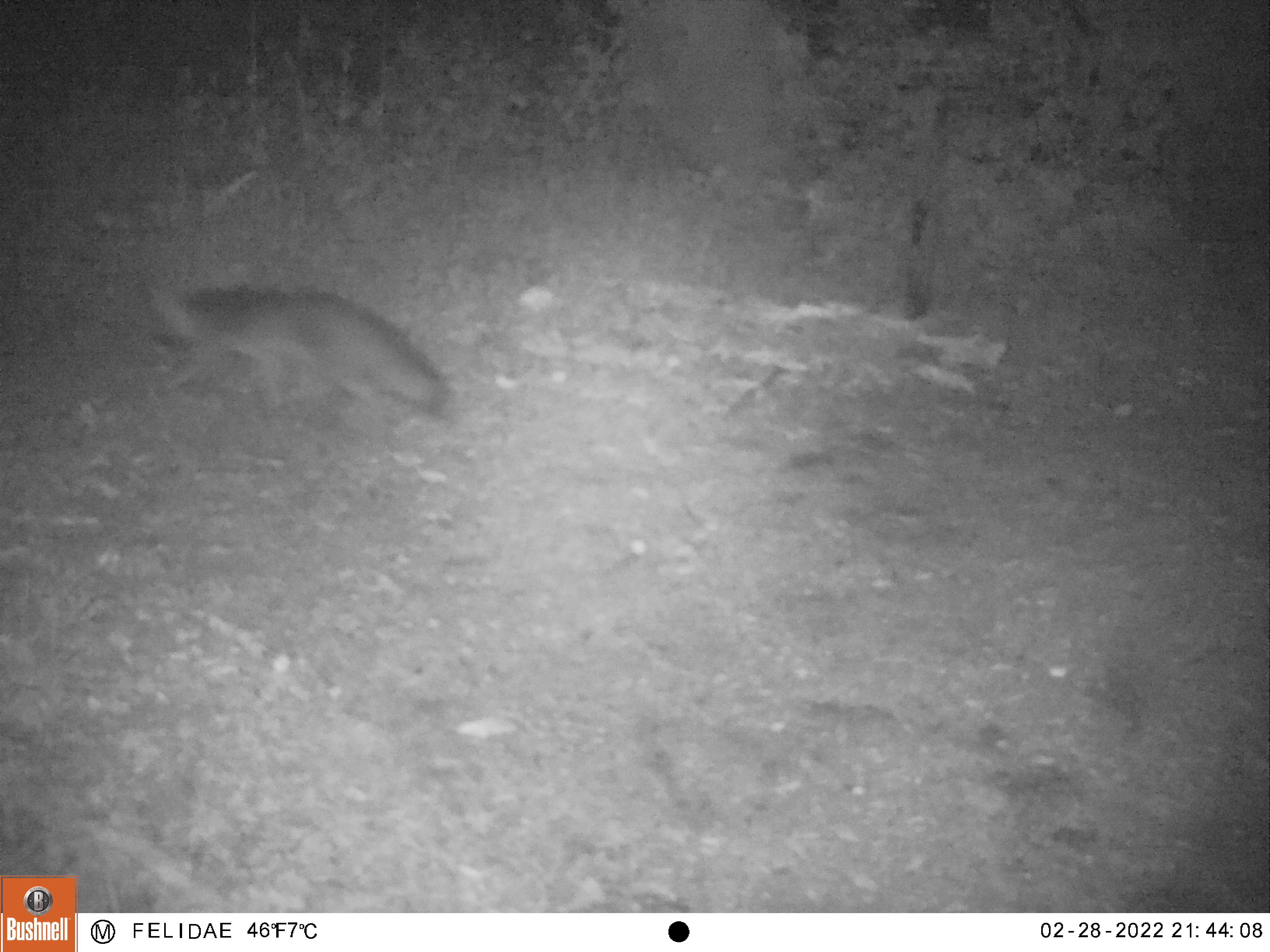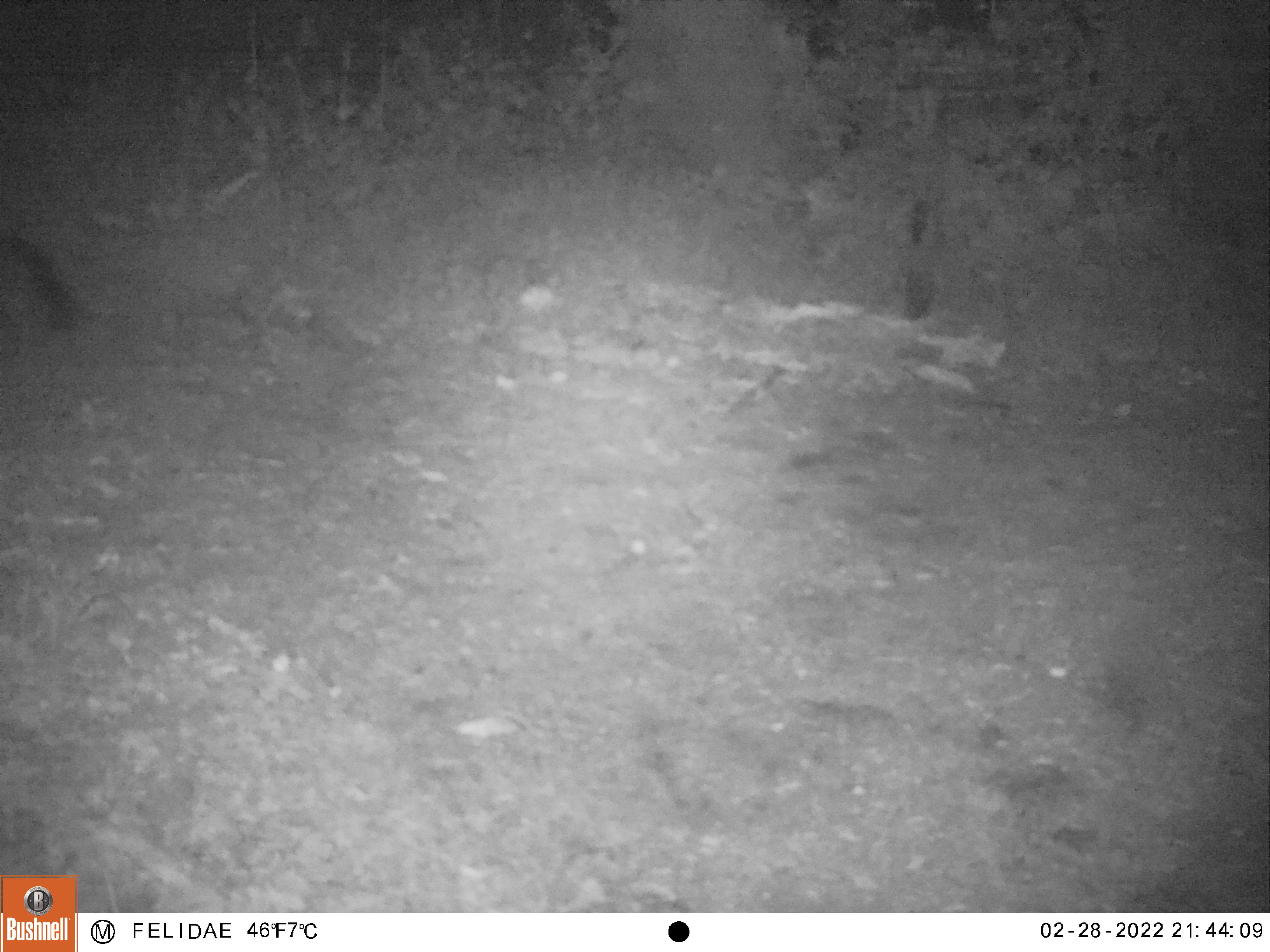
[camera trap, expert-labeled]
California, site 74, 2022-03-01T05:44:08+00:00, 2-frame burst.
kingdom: Animalia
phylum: Chordata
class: Mammalia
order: Carnivora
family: Canidae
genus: Urocyon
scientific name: Urocyon cinereoargenteus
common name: gray fox